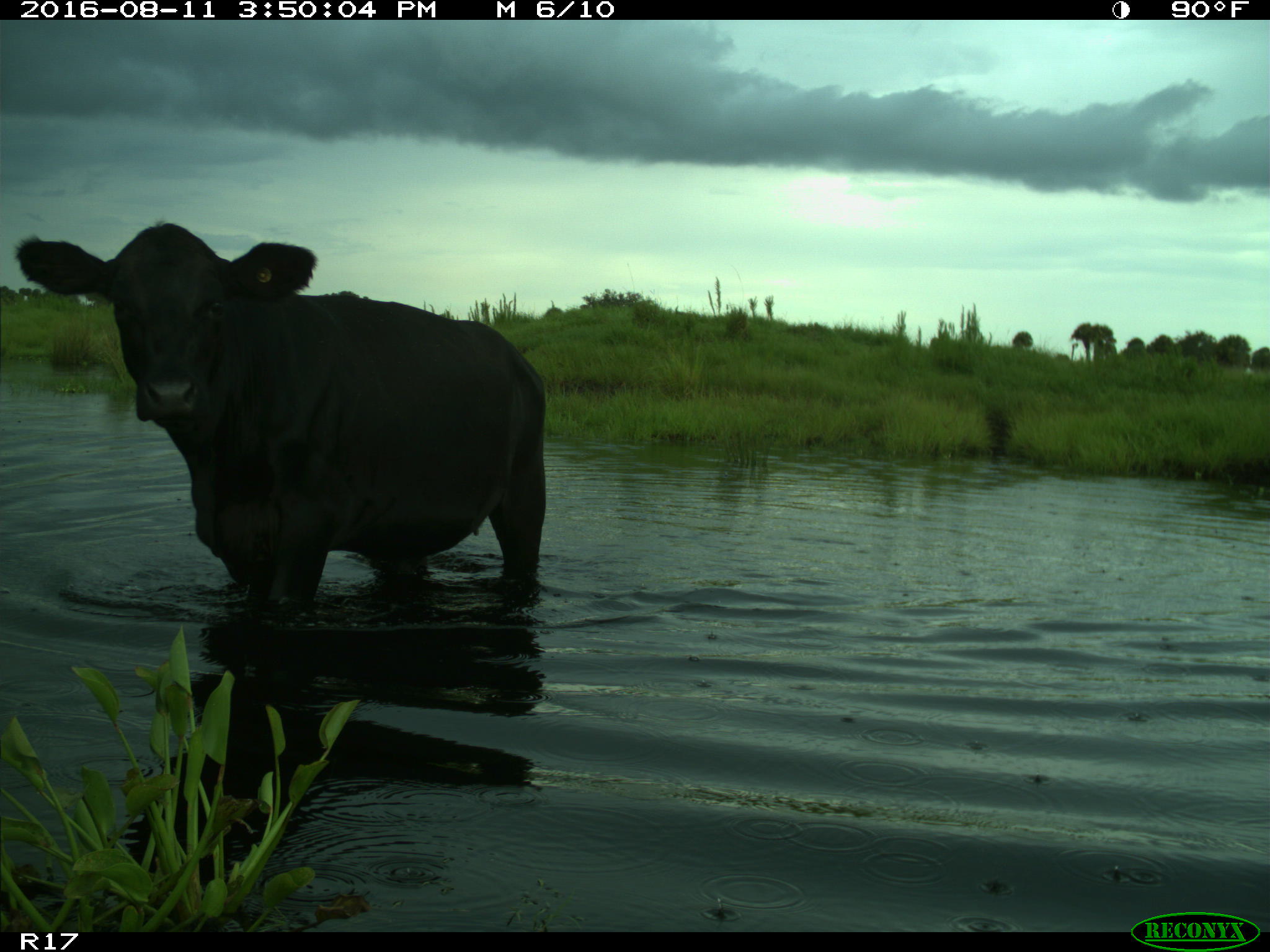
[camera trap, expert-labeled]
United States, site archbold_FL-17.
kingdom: Animalia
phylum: Chordata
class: Mammalia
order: Artiodactyla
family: Bovidae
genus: Bos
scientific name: Bos taurus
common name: domestic cow